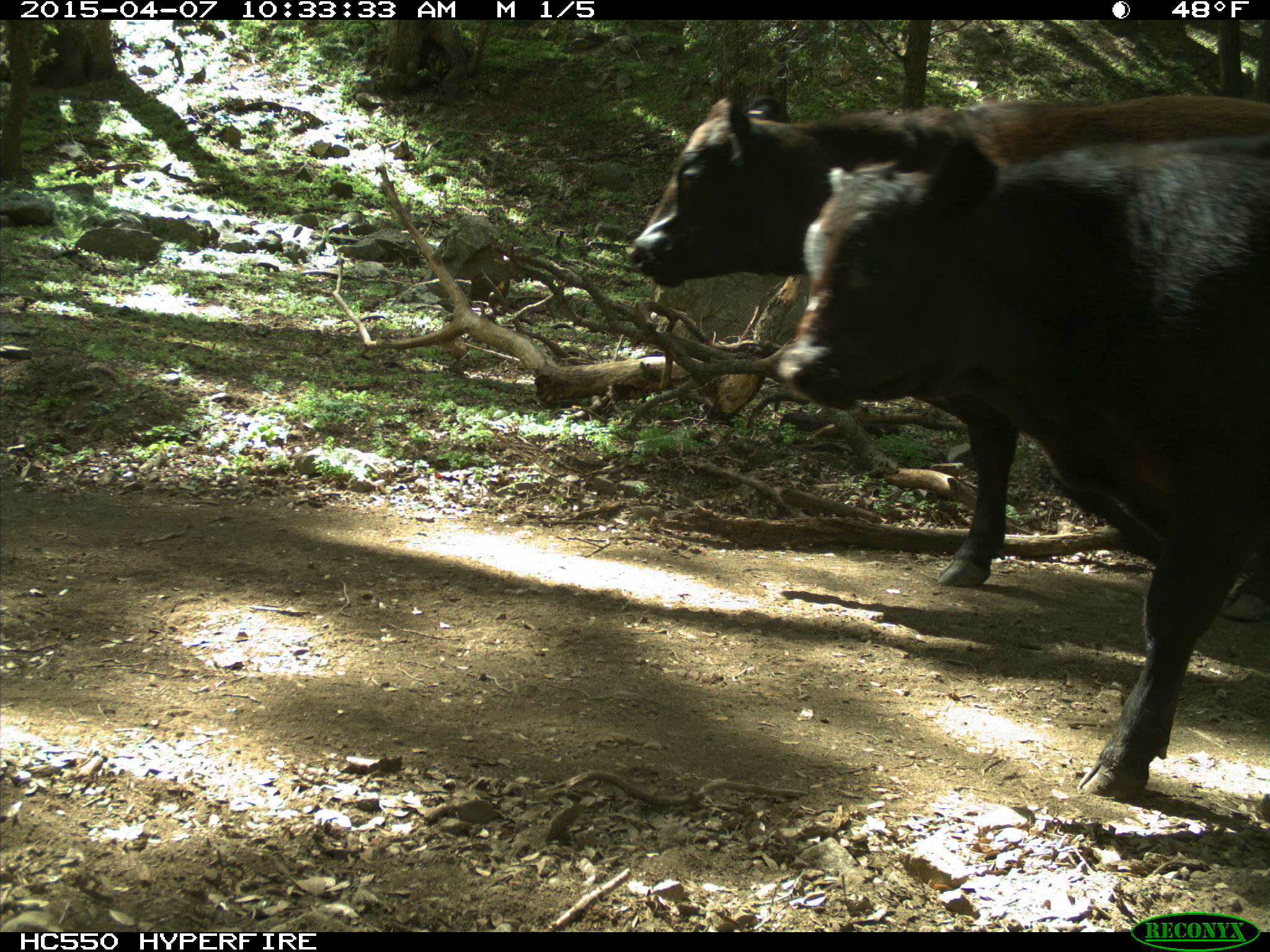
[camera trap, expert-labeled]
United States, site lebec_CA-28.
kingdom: Animalia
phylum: Chordata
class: Mammalia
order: Artiodactyla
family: Bovidae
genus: Bos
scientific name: Bos taurus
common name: domestic cow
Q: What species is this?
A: Bos taurus (domestic cow).